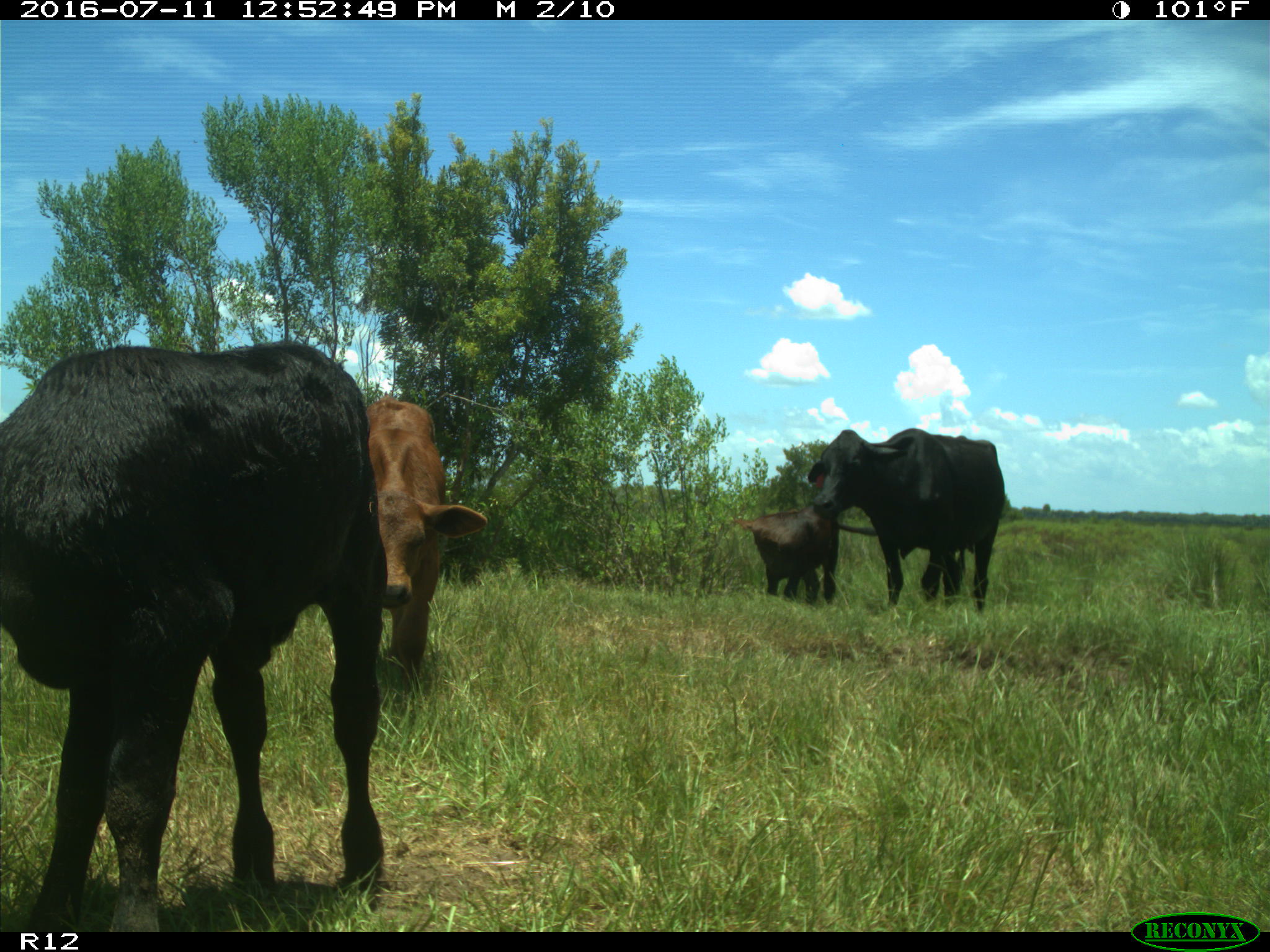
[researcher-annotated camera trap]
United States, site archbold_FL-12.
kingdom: Animalia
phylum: Chordata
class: Mammalia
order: Artiodactyla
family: Bovidae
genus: Bos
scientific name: Bos taurus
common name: domestic cow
Bos taurus (domestic cow).